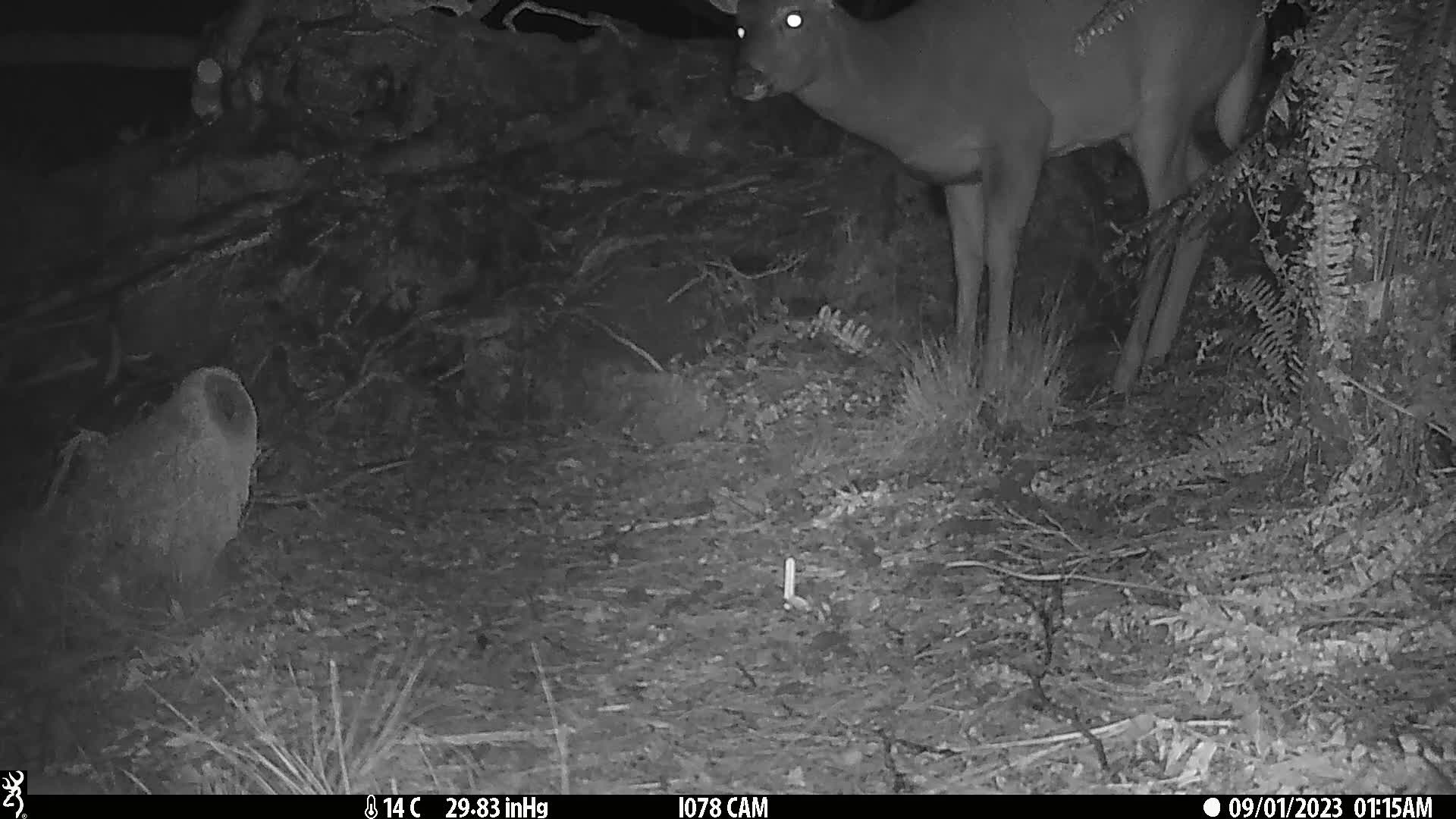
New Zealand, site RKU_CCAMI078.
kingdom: Animalia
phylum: Chordata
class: Mammalia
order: Artiodactyla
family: Cervidae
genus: Odocoileus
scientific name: Odocoileus virginianus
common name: white-tailed deer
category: white tailed deer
White tailed deer (white-tailed deer) (Odocoileus virginianus).